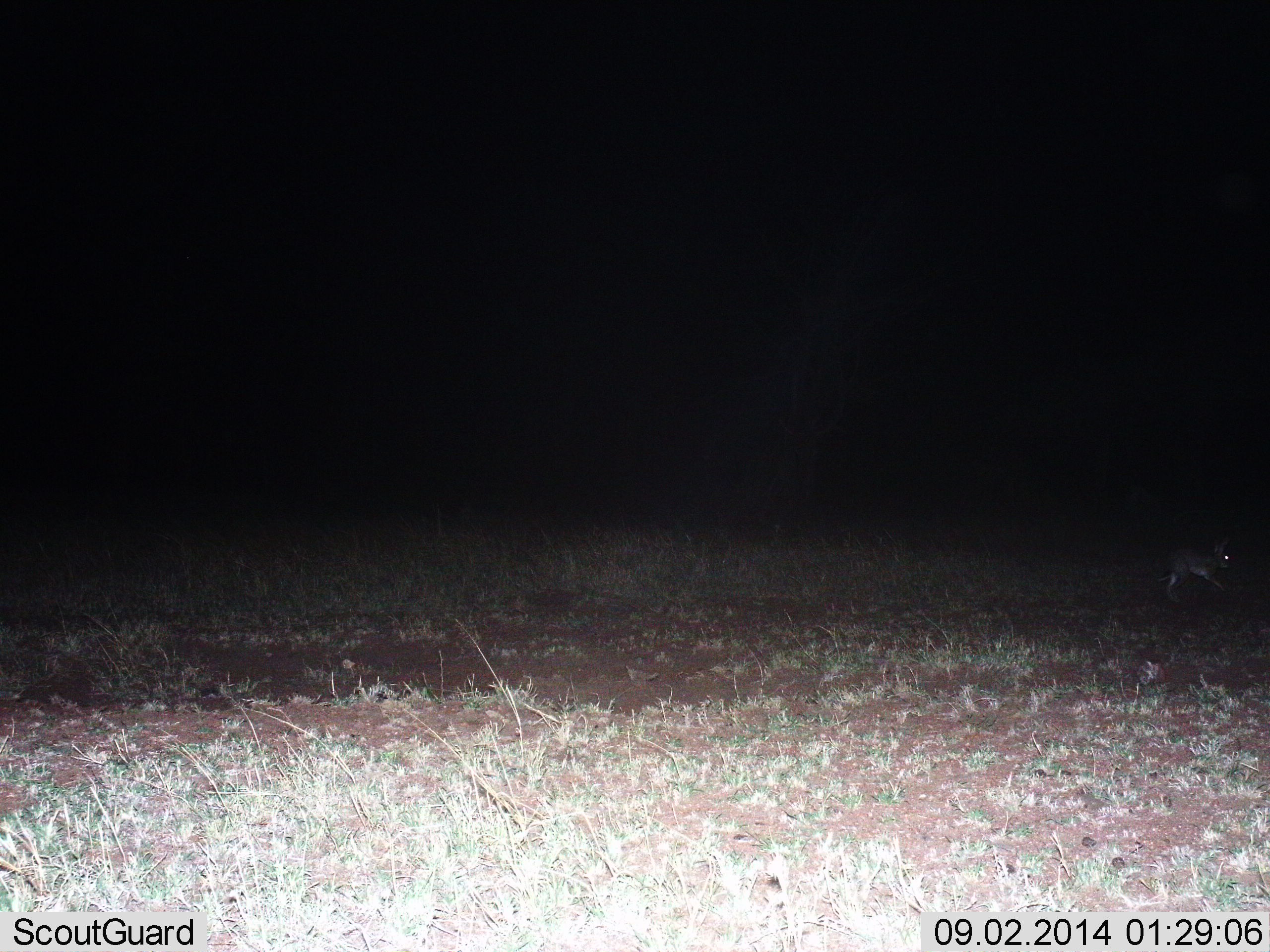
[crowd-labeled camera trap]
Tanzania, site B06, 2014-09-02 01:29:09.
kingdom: Animalia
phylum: Chordata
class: Mammalia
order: Lagomorpha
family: Leporidae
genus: Lepus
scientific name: Lepus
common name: hare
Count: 1.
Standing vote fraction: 0%.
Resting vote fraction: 0%.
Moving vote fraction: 100%.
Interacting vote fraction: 0%.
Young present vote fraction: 0%.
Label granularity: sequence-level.